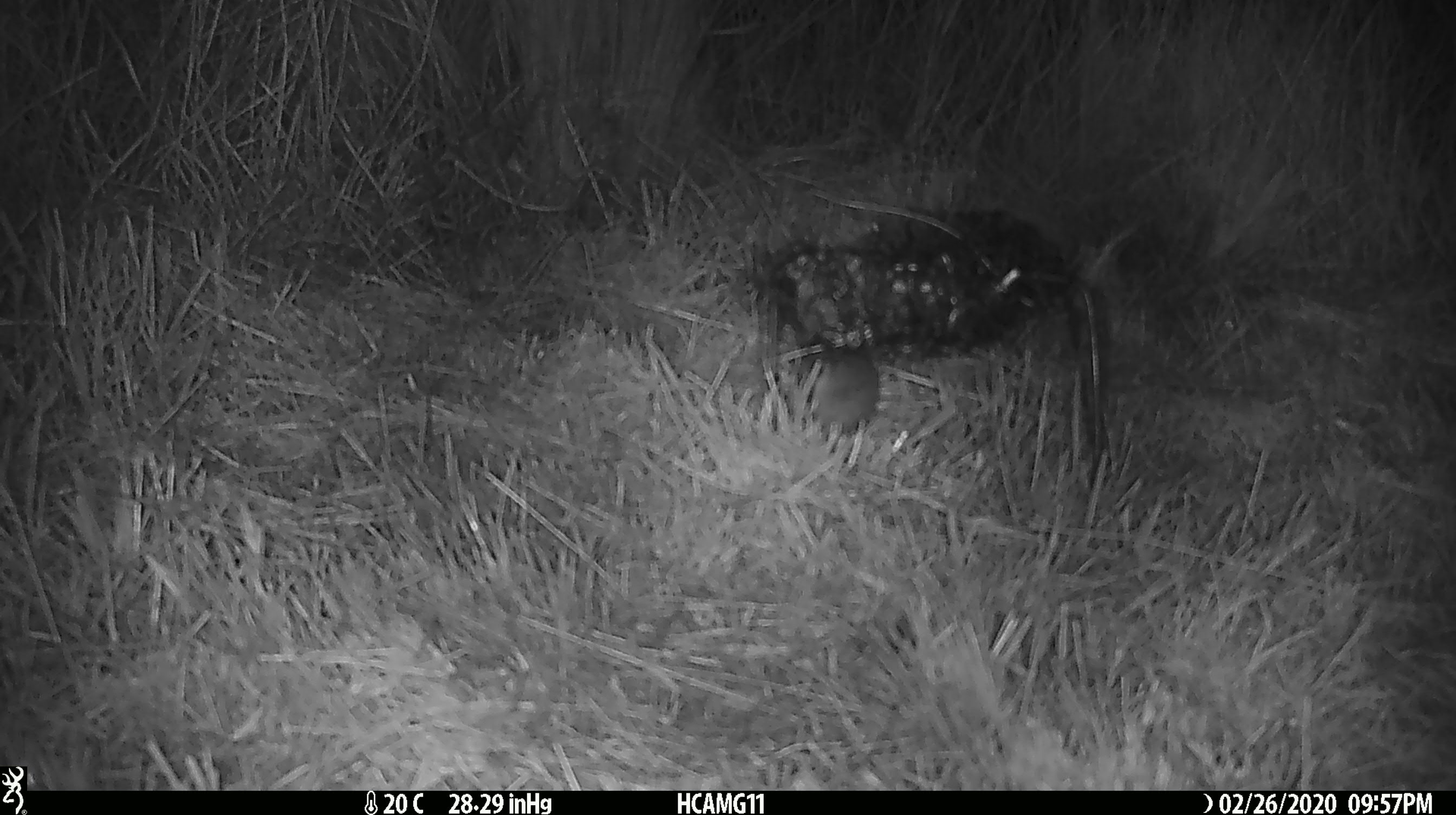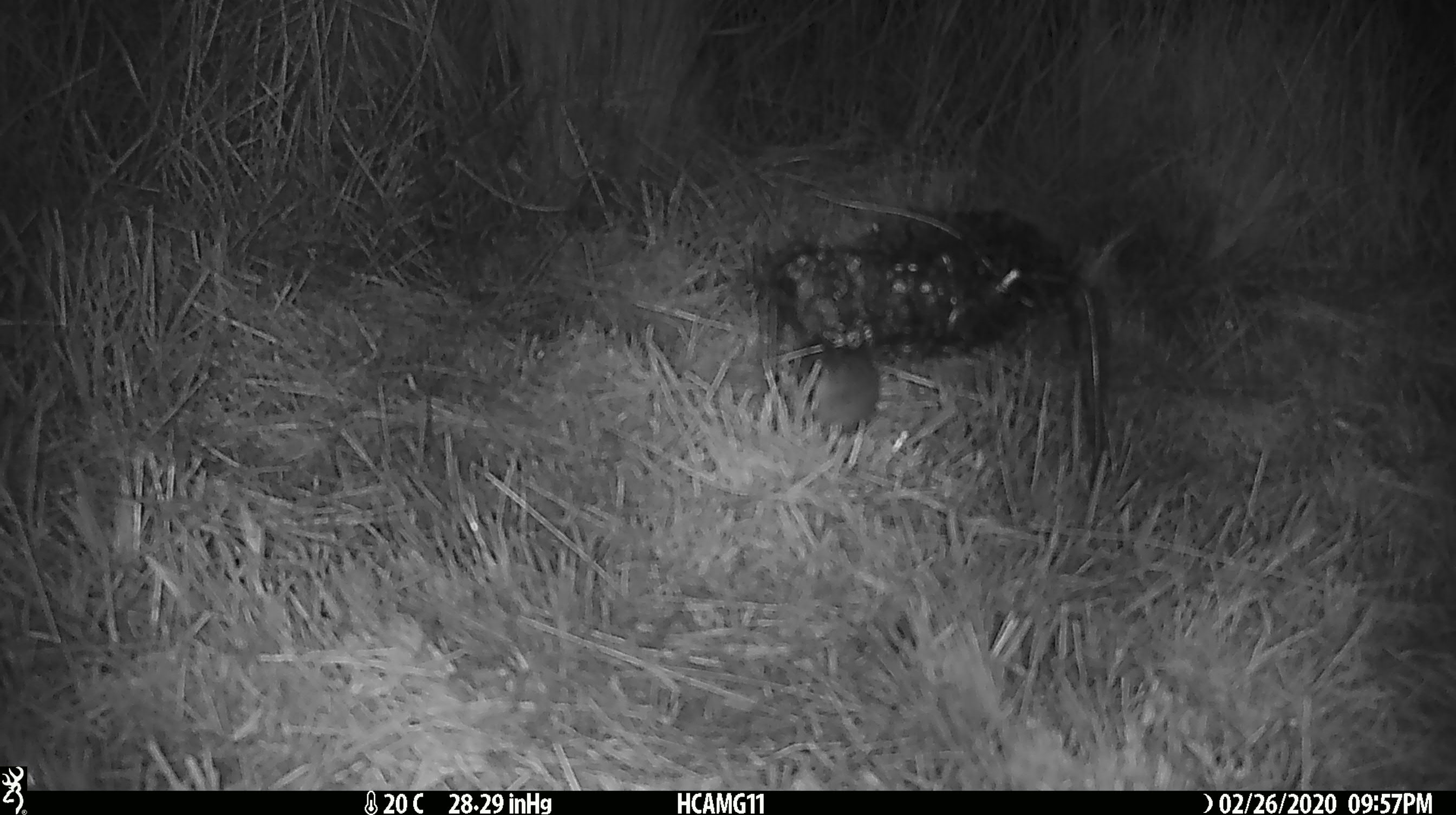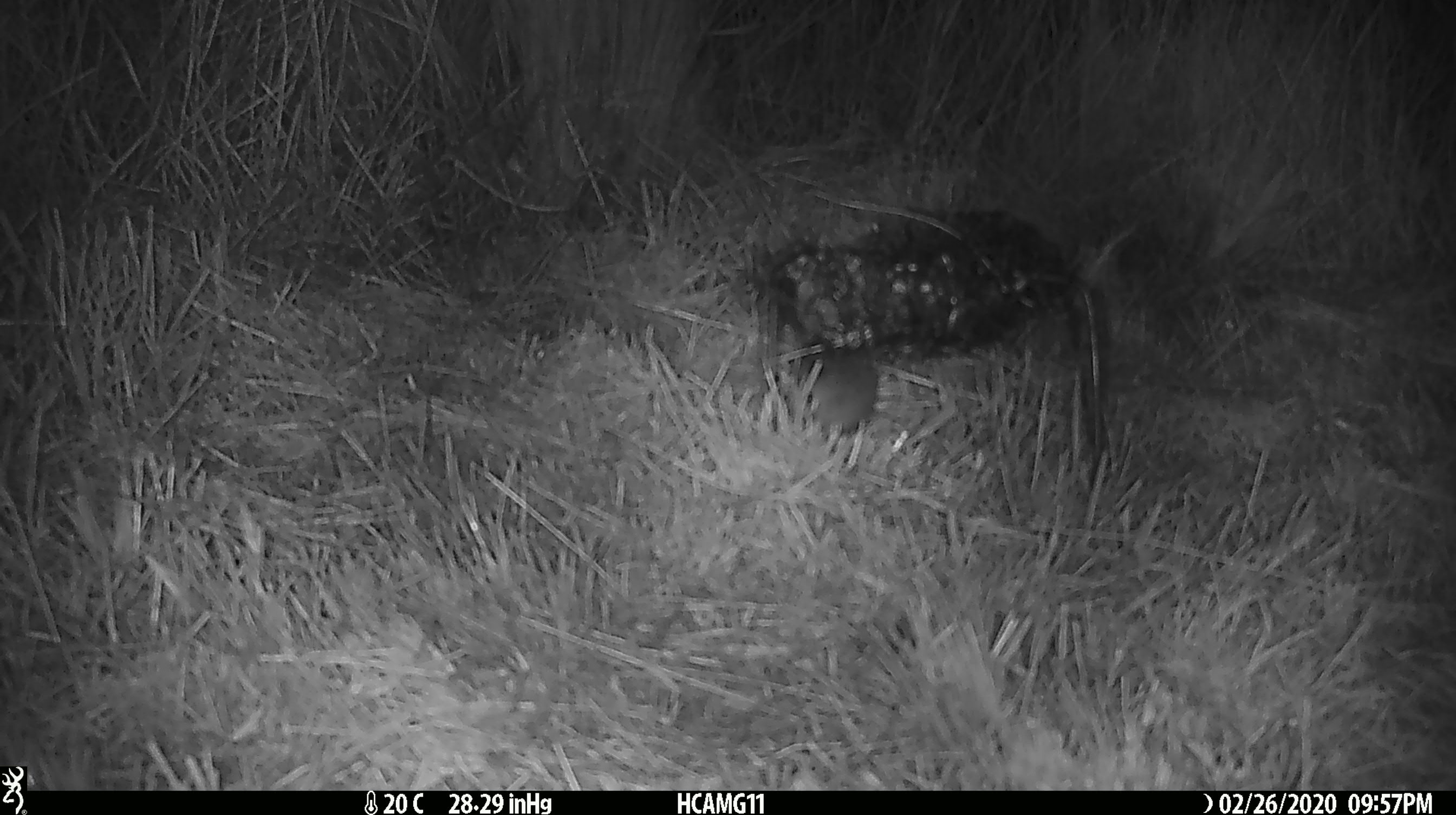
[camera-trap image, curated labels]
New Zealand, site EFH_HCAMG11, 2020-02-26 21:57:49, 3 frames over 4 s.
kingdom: Animalia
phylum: Chordata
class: Mammalia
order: Rodentia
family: Muridae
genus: Mus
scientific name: Mus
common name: mouse